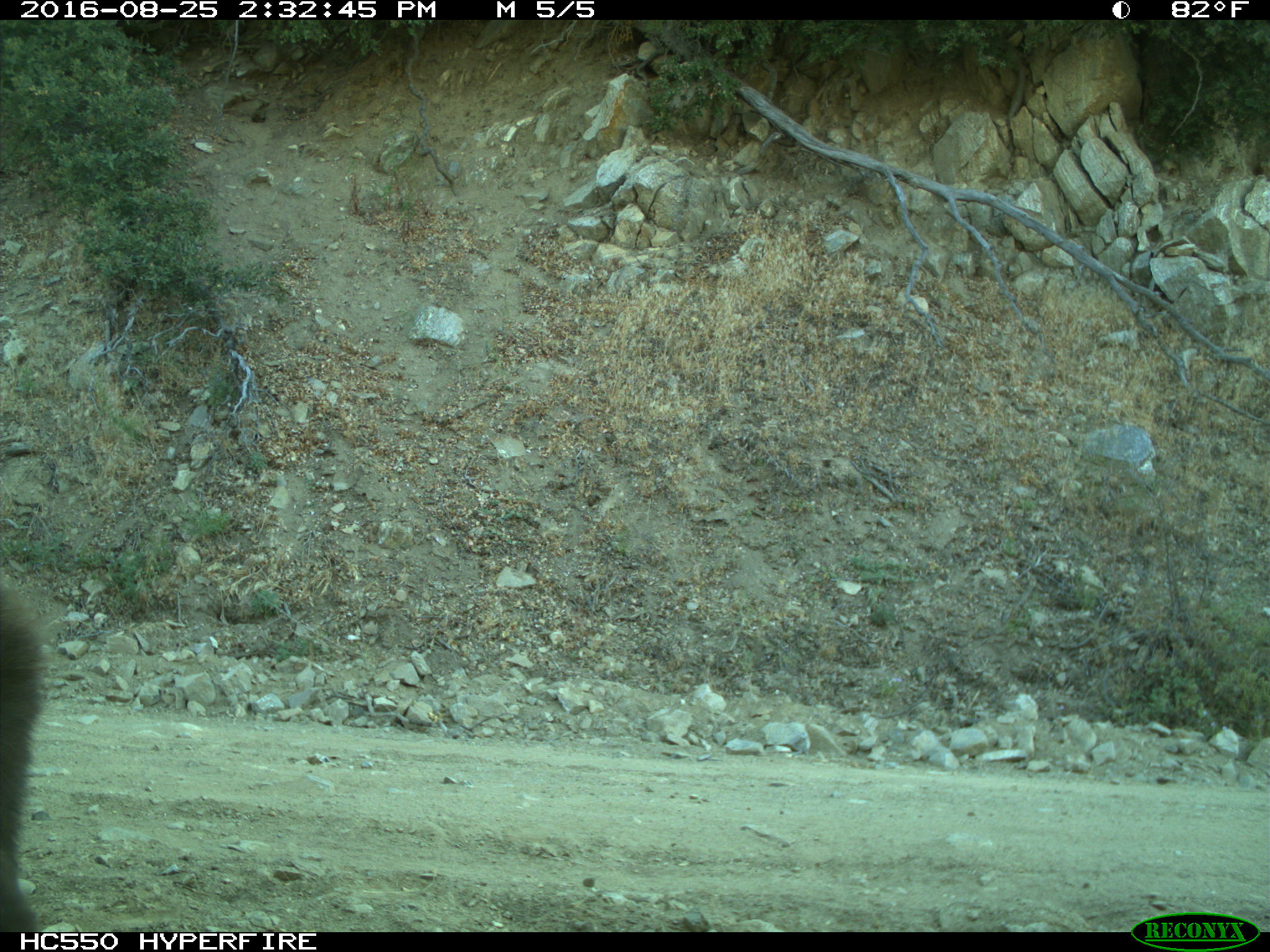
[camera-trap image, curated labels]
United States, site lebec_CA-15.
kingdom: Animalia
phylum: Chordata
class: Mammalia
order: Carnivora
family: Ursidae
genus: Ursus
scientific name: Ursus americanus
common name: american black bear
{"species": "Ursus americanus (american black bear)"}